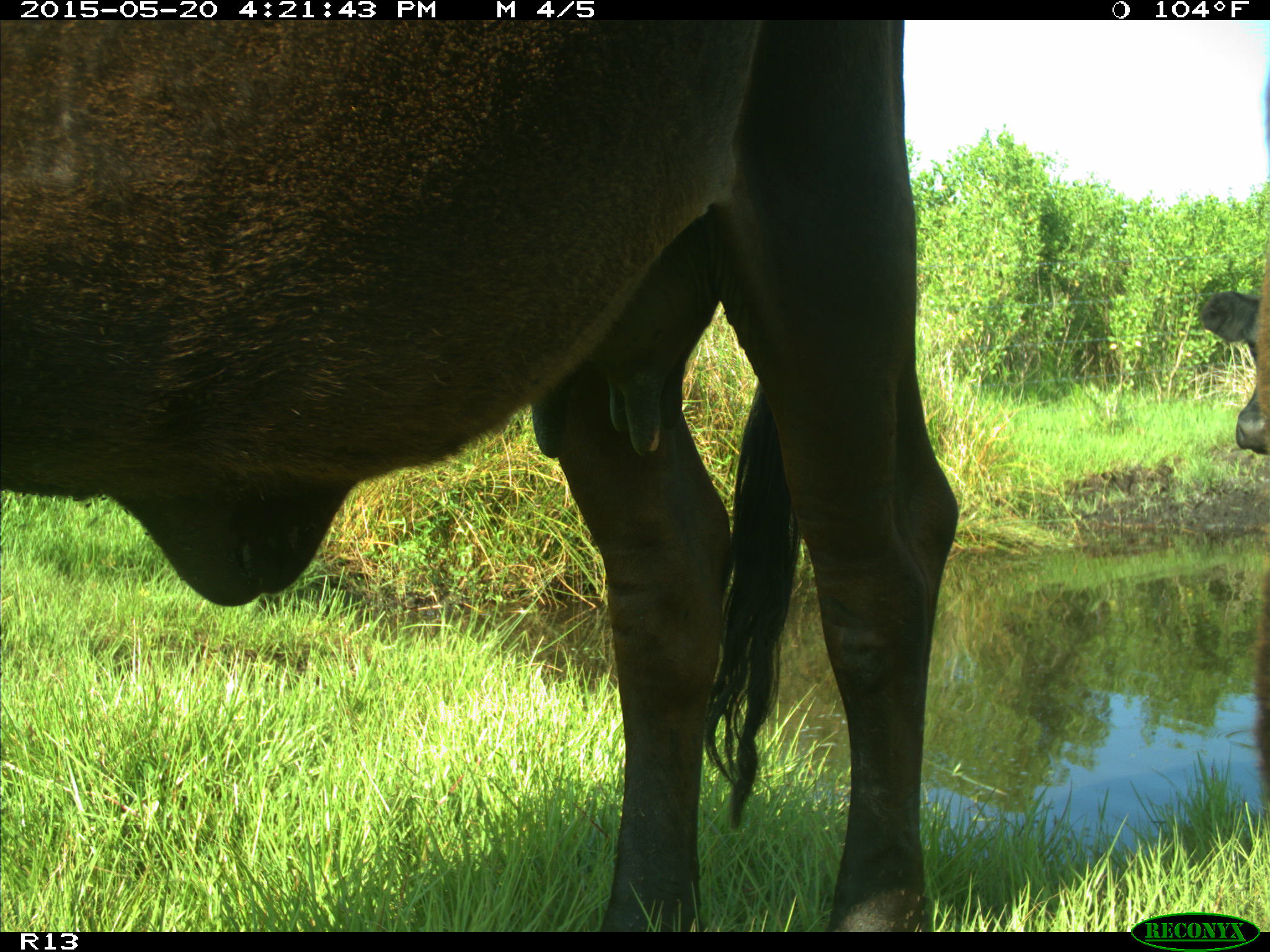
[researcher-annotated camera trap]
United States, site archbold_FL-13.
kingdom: Animalia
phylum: Chordata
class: Mammalia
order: Artiodactyla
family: Bovidae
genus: Bos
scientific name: Bos taurus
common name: domestic cow